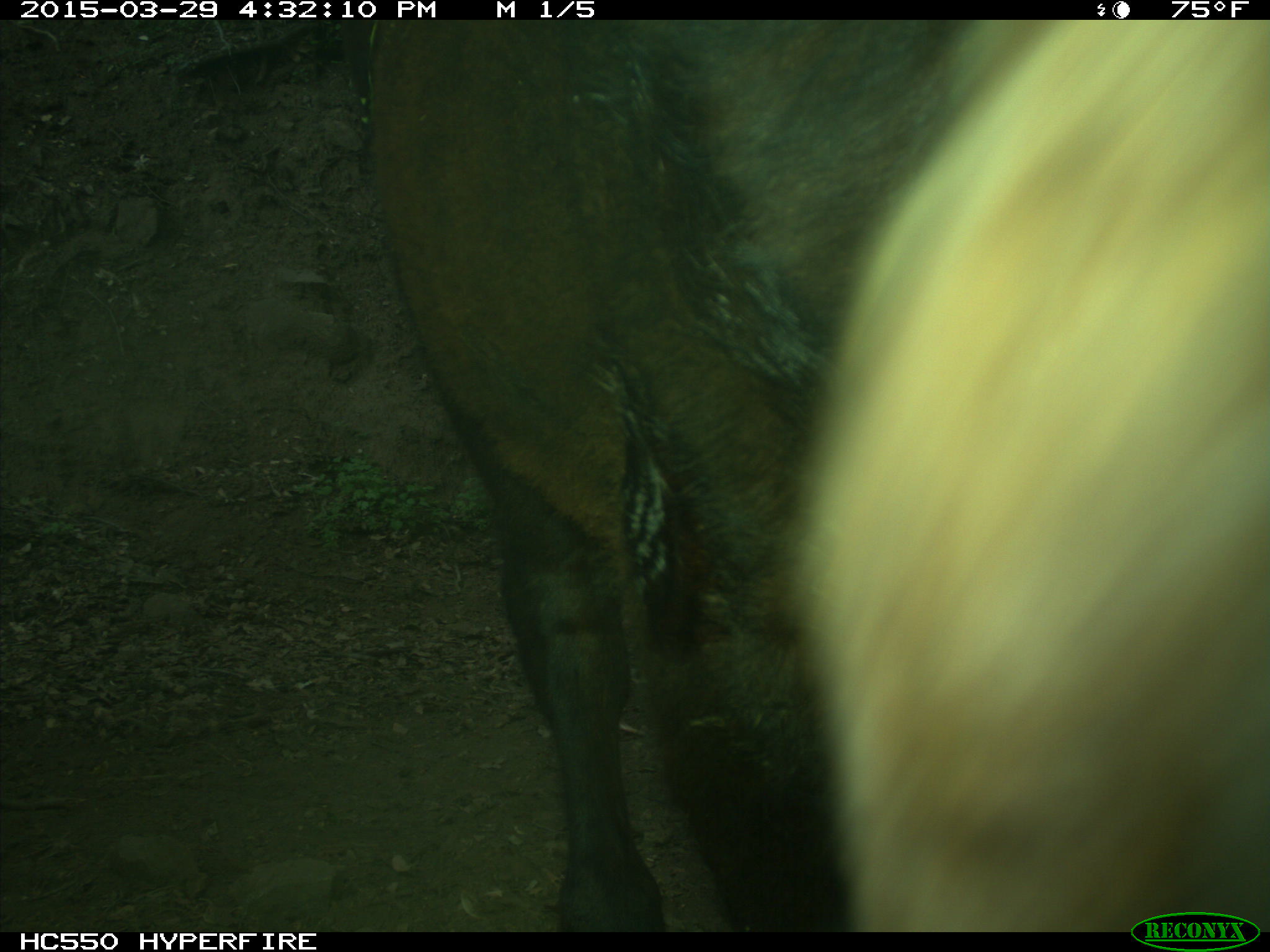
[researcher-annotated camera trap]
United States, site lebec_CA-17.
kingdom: Animalia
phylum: Chordata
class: Mammalia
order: Artiodactyla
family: Bovidae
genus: Bos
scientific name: Bos taurus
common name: domestic cow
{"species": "Bos taurus (domestic cow)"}